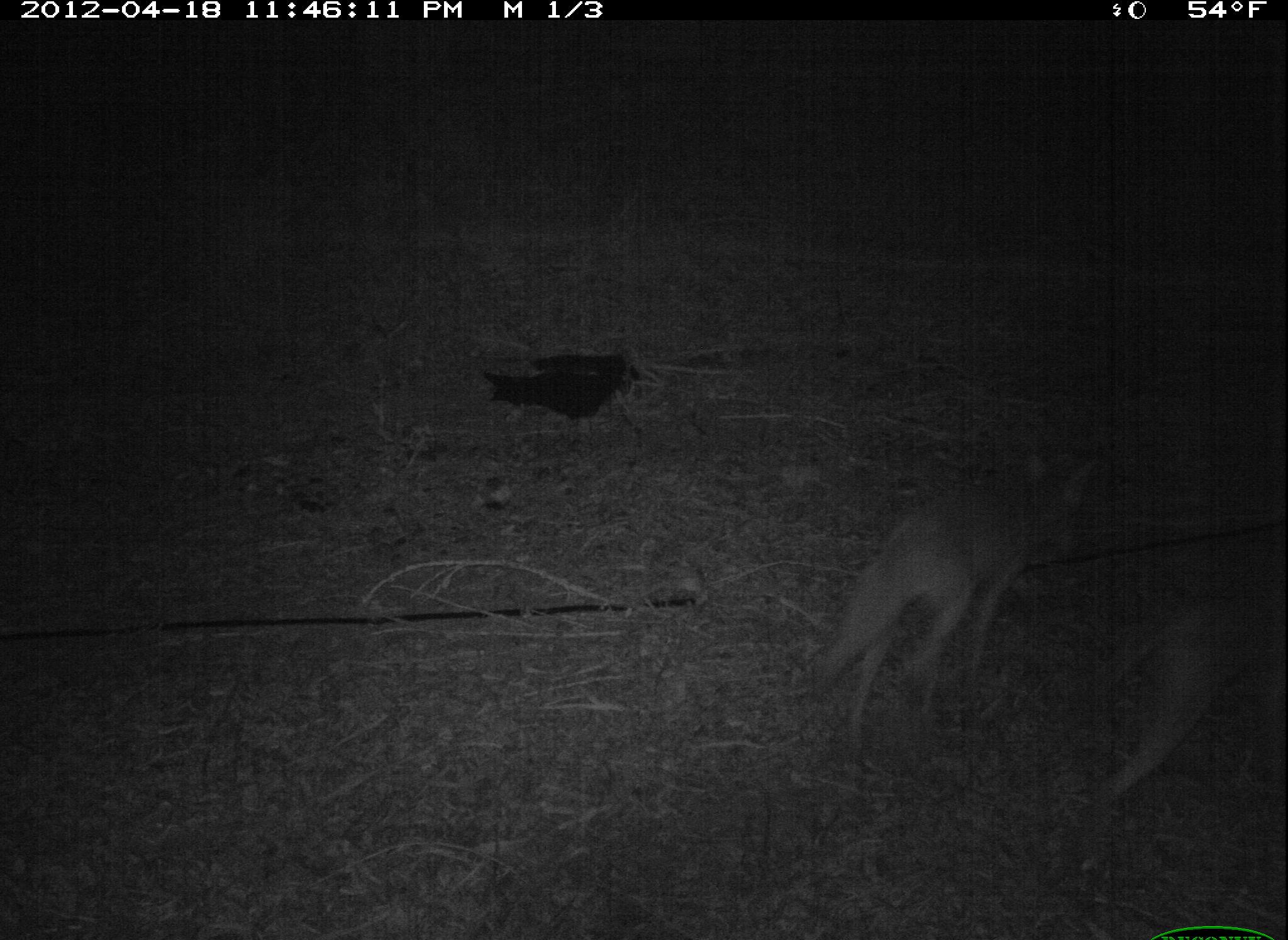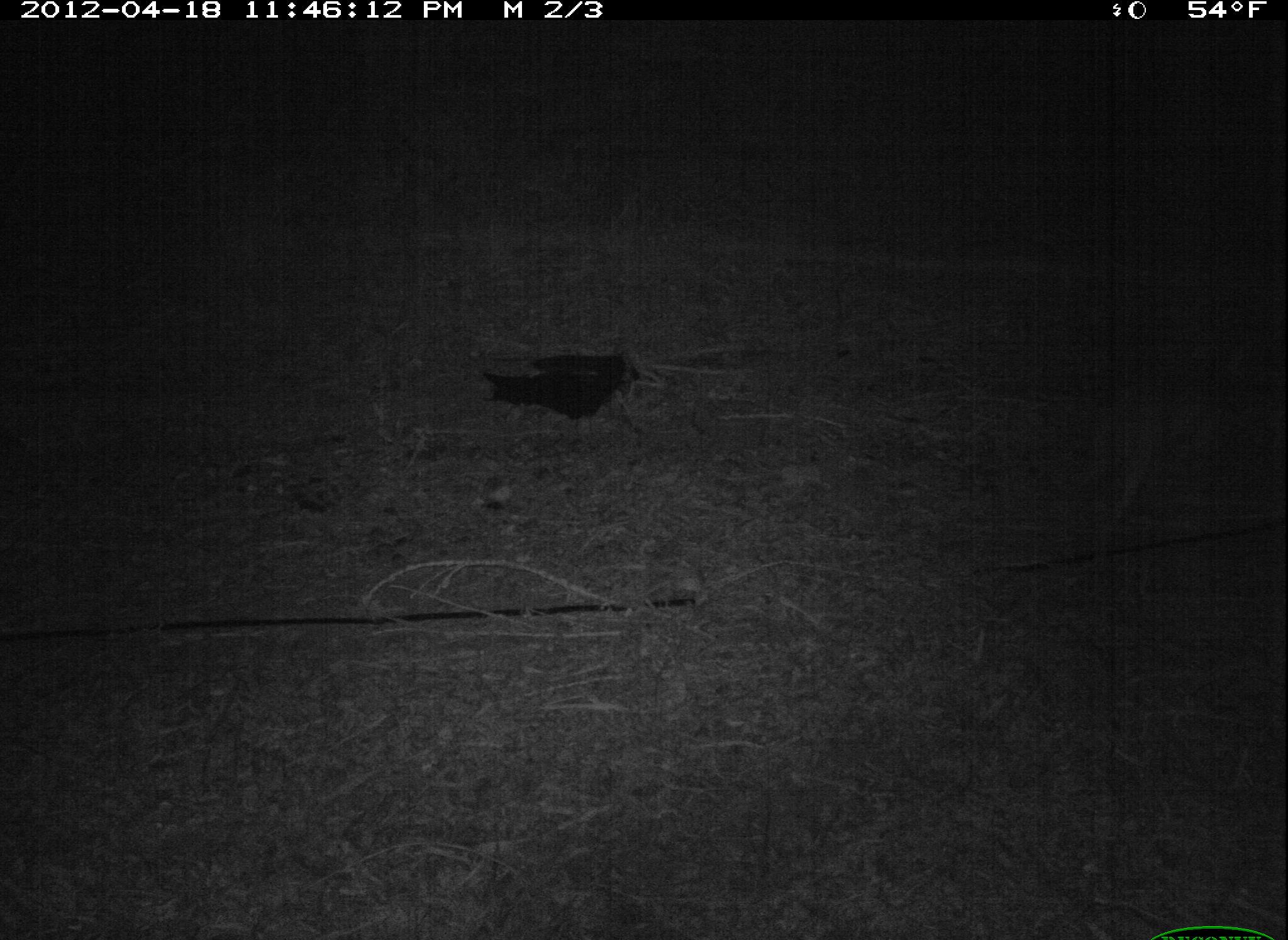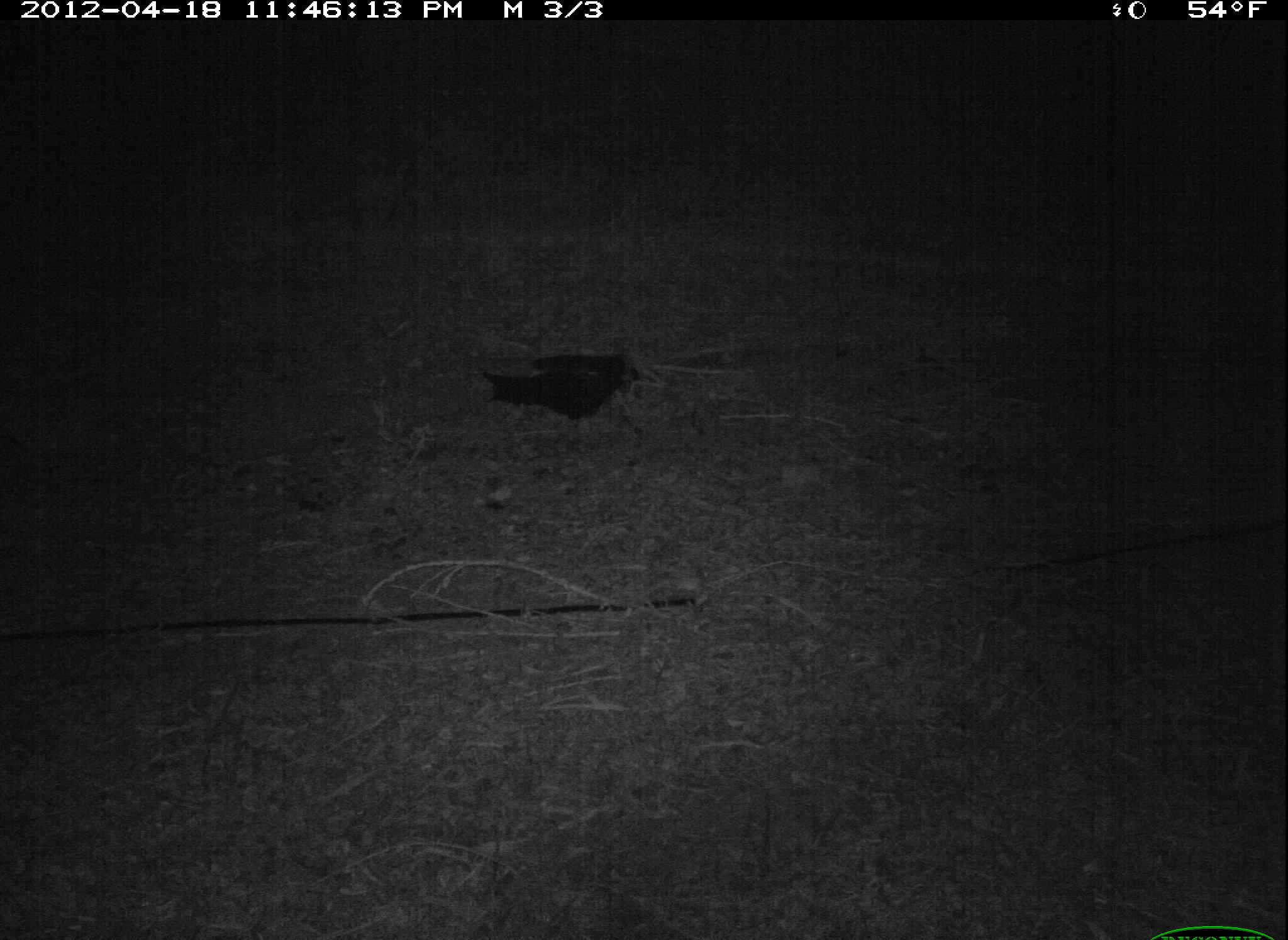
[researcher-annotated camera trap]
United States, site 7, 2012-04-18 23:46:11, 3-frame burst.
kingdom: Animalia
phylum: Chordata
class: Mammalia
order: Carnivora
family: Canidae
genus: Canis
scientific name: Canis latrans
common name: coyote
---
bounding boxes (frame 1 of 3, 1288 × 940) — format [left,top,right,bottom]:
coyote: [1088,570,1288,817]